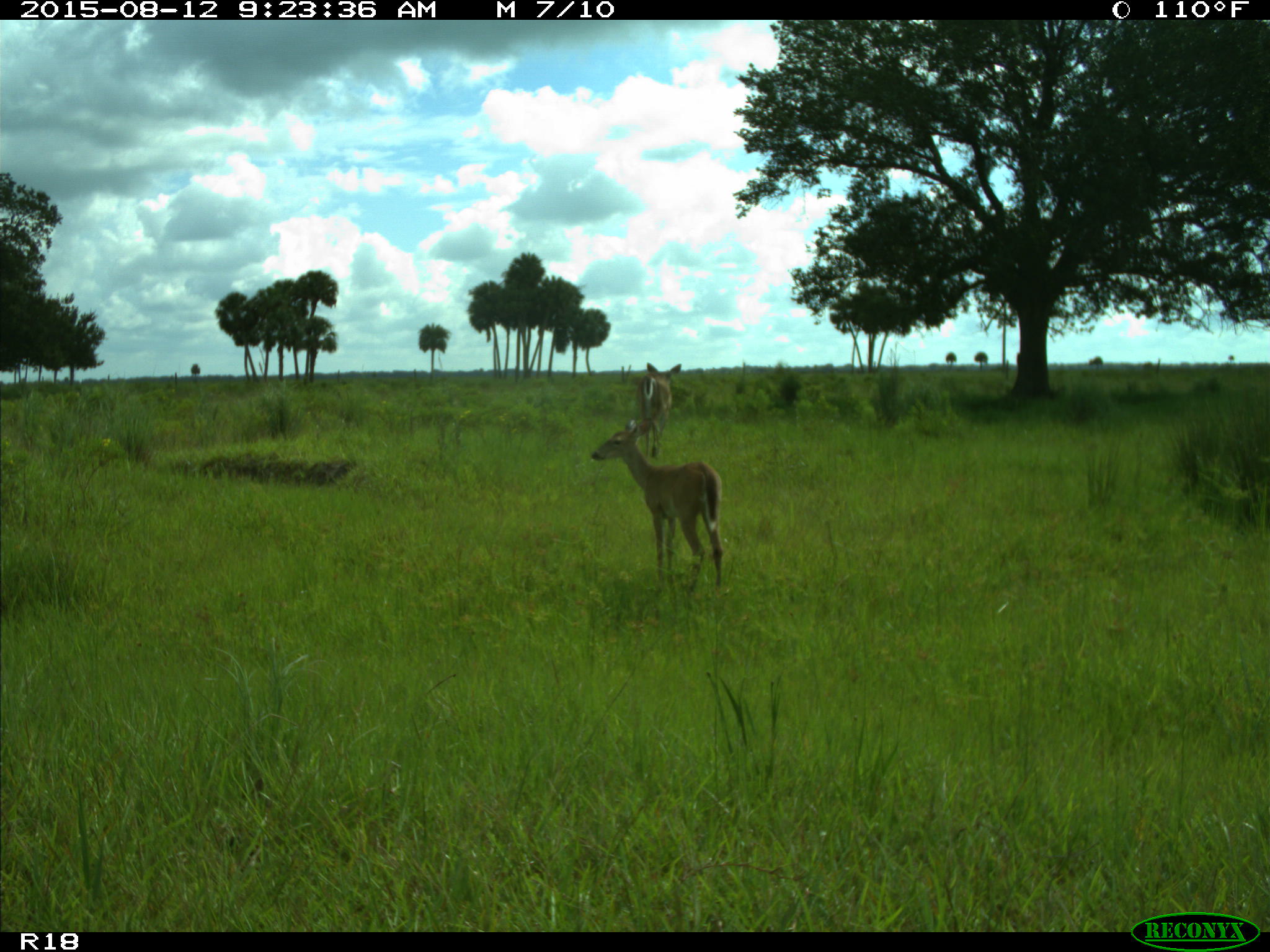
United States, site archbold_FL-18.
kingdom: Animalia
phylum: Chordata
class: Mammalia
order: Artiodactyla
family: Cervidae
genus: Odocoileus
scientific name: Odocoileus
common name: deer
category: unidentified deer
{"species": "unidentified deer (deer) (Odocoileus)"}